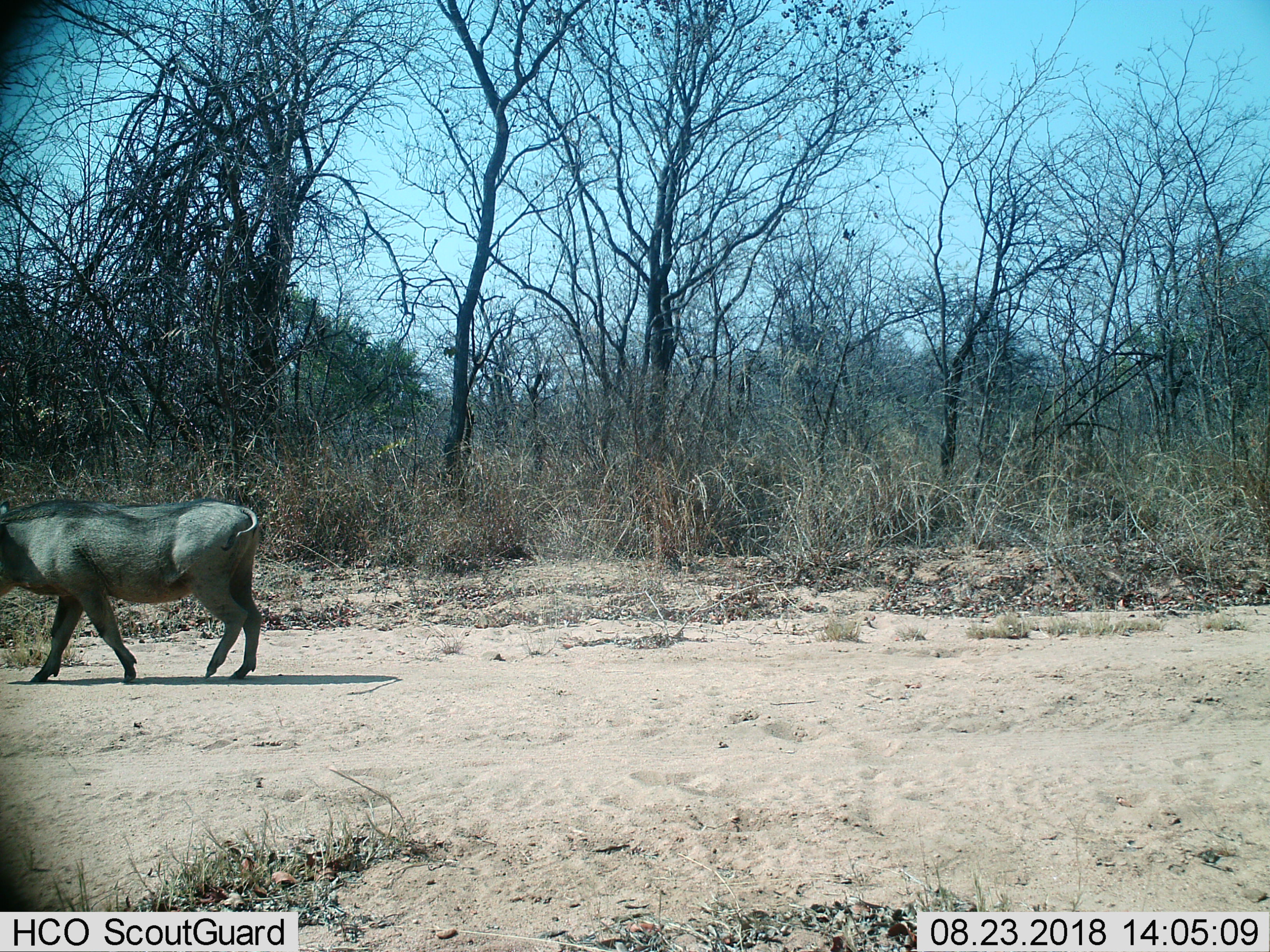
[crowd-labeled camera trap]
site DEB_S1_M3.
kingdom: Animalia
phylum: Chordata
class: Mammalia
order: Artiodactyla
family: Suidae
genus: Phacochoerus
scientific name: Phacochoerus africanus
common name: warthog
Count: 1.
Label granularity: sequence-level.